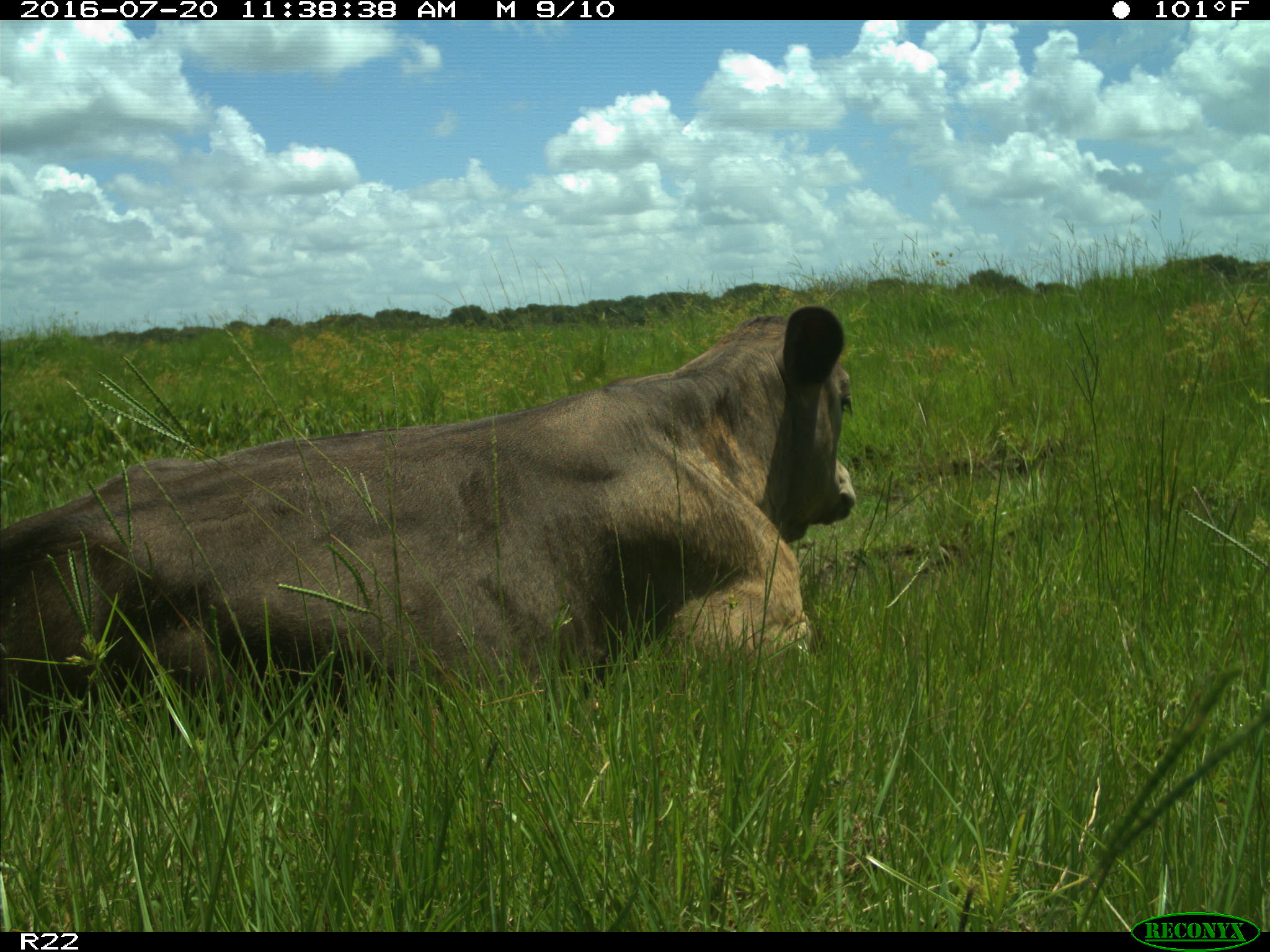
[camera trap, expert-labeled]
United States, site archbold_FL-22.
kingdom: Animalia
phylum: Chordata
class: Mammalia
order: Artiodactyla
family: Bovidae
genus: Bos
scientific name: Bos taurus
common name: domestic cow